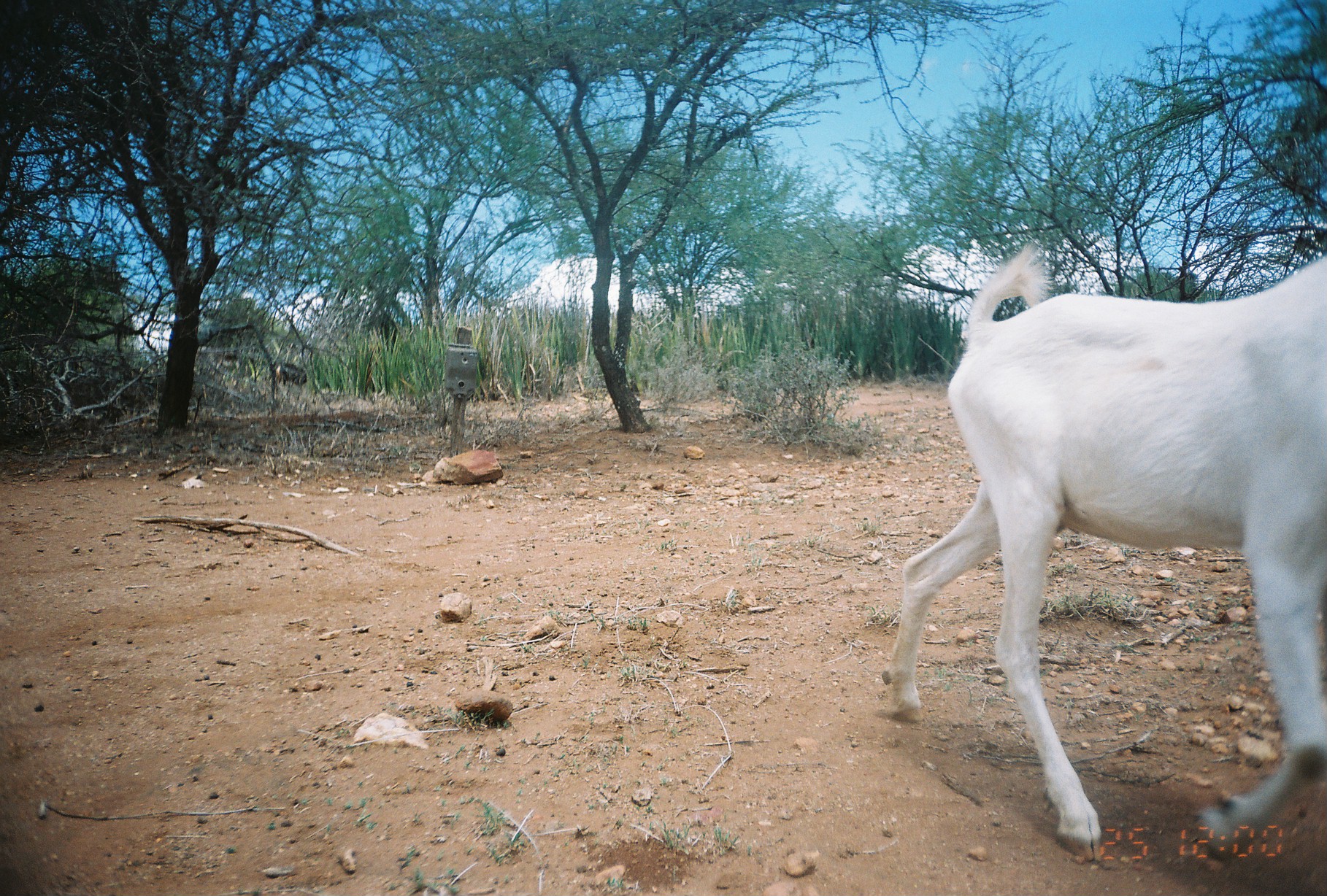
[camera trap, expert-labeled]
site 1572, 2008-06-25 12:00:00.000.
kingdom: Animalia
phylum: Chordata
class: Mammalia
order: Artiodactyla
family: Bovidae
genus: Capra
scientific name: Capra aegagrus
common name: wild goat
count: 2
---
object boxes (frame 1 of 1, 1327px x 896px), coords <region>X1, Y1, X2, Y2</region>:
capra aegagrus: <region>877, 241, 1327, 862</region>